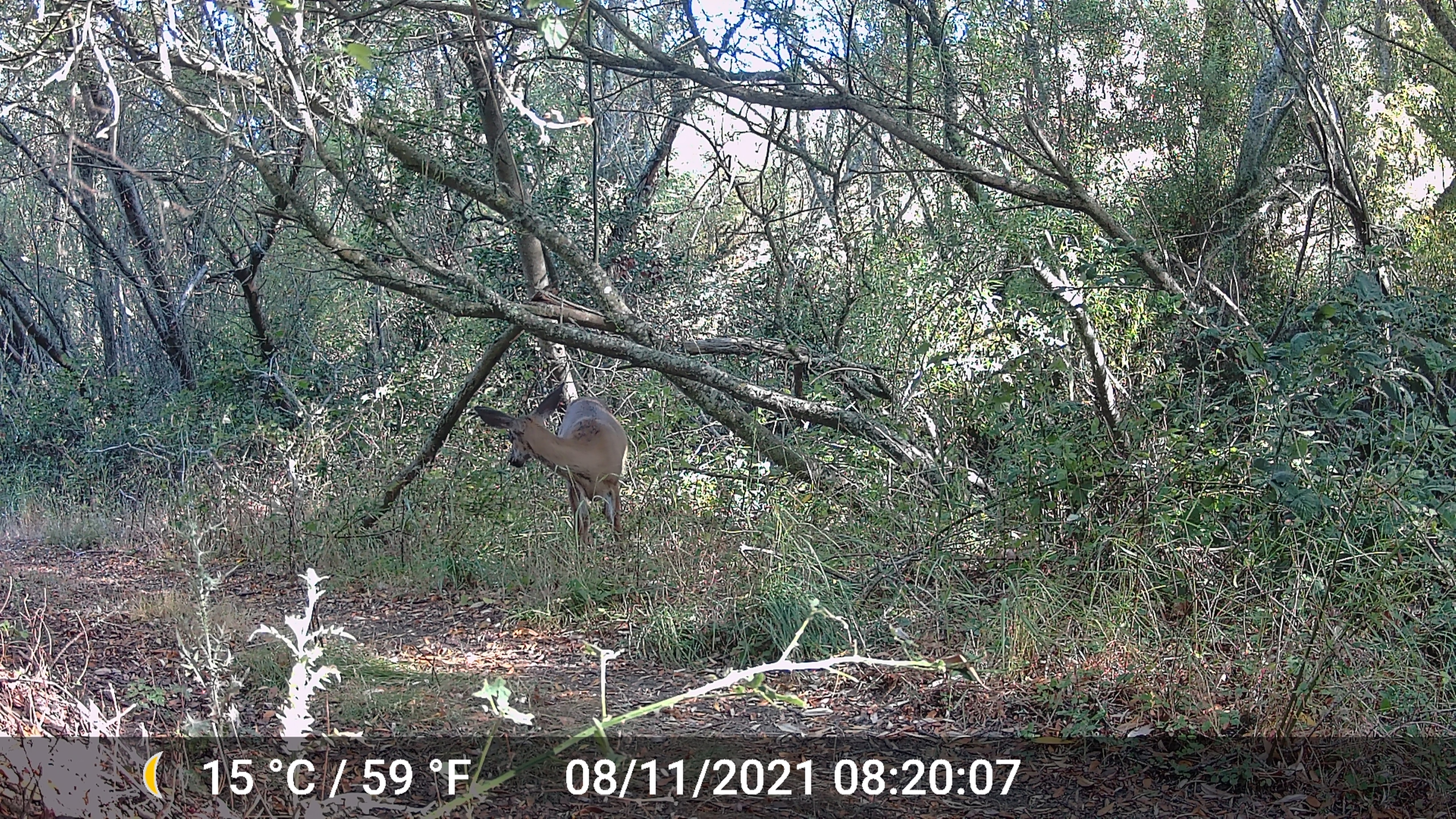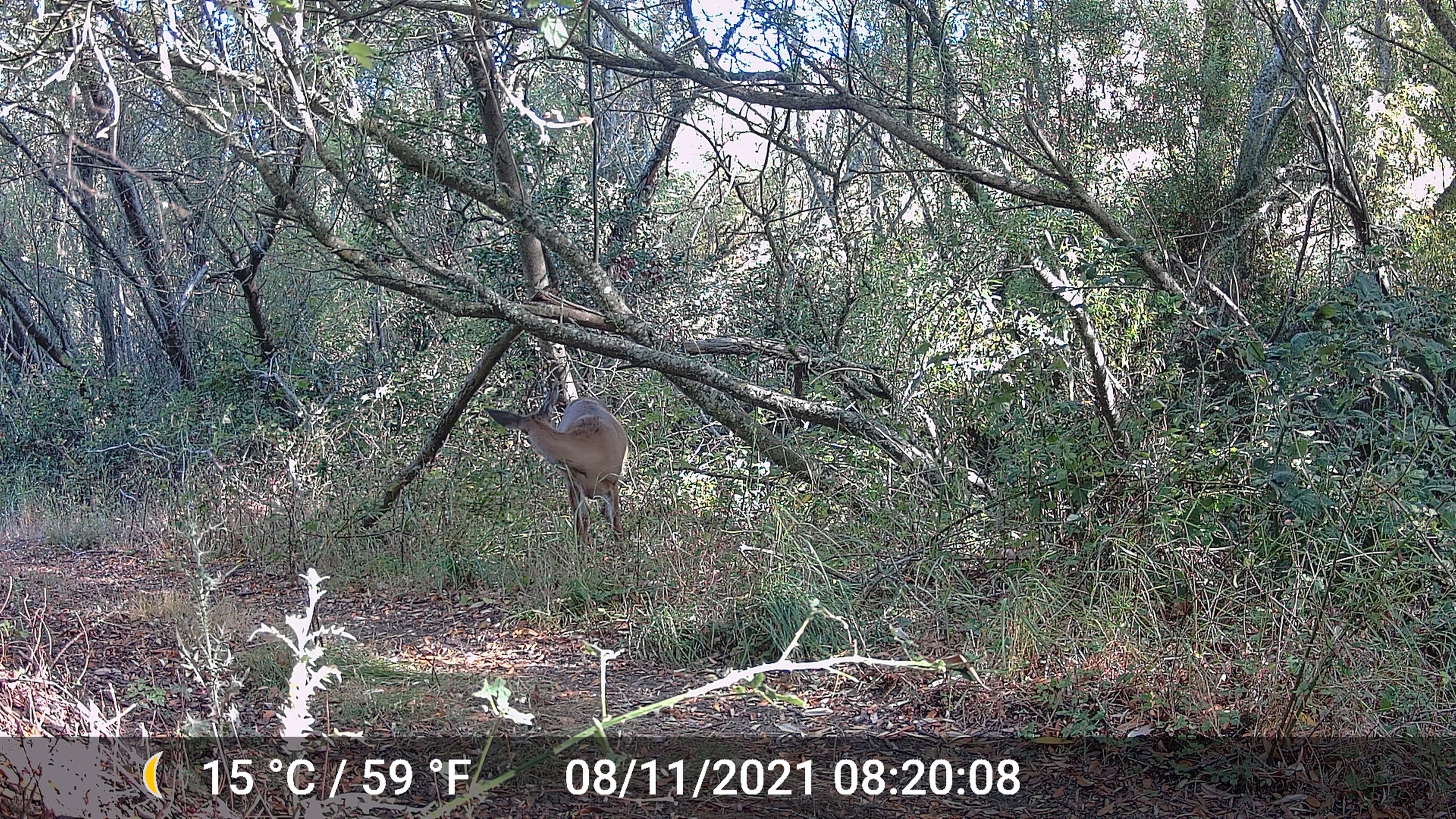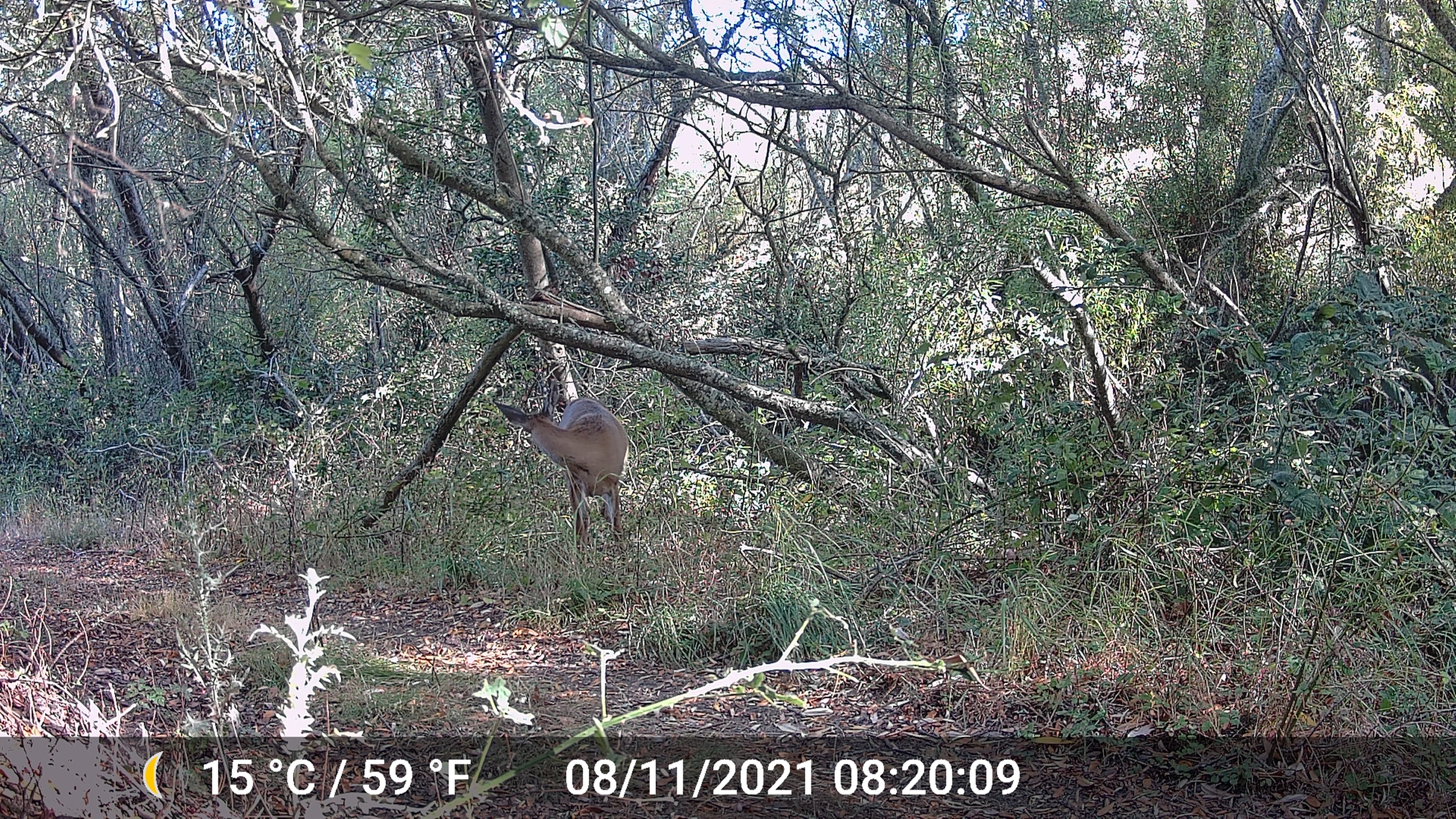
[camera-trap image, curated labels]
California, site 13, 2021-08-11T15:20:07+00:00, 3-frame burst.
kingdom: Animalia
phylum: Chordata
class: Mammalia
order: Artiodactyla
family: Cervidae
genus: Odocoileus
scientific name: Odocoileus hemionus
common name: mule deer